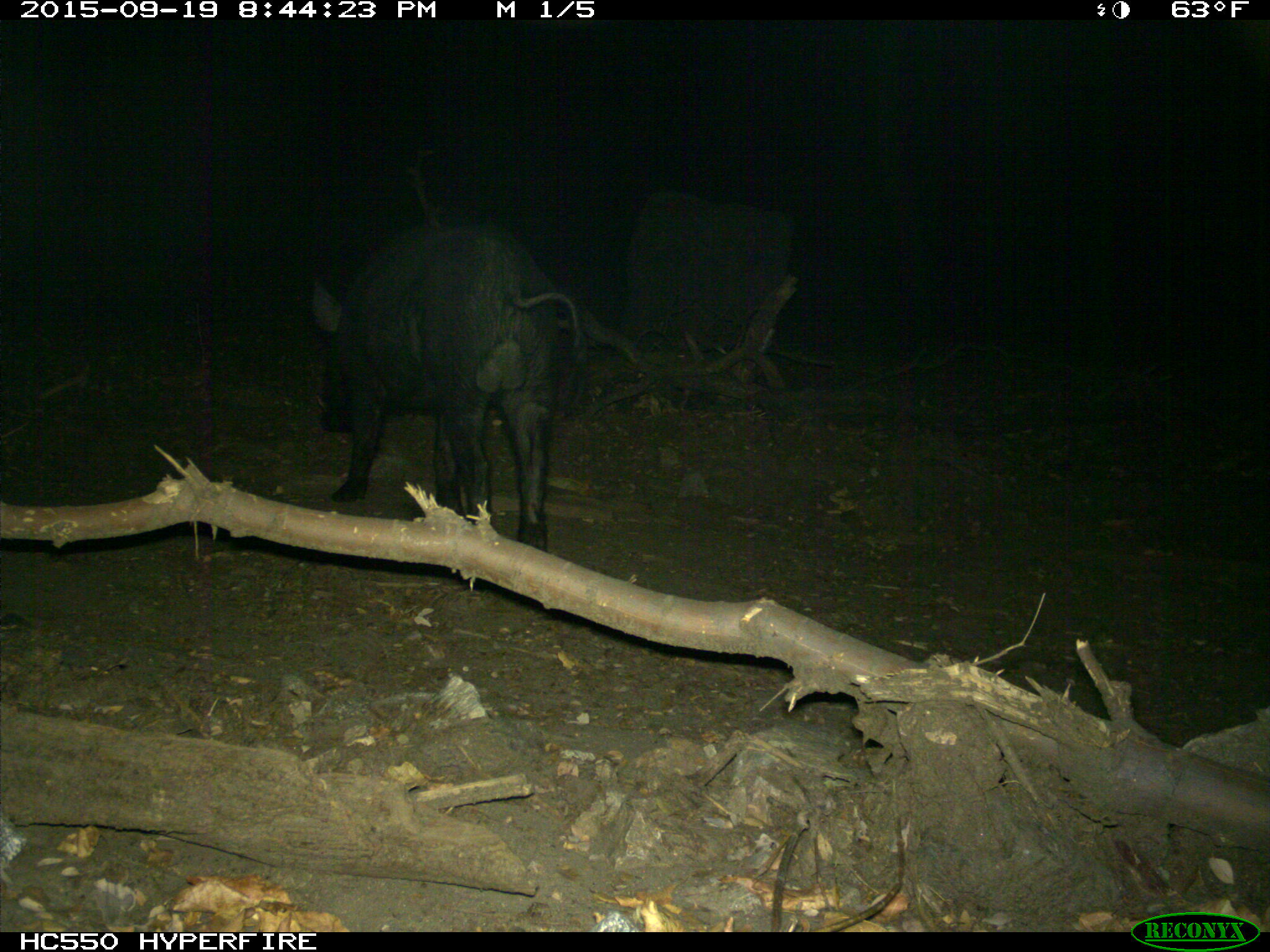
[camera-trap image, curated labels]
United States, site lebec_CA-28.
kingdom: Animalia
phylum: Chordata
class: Mammalia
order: Artiodactyla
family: Suidae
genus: Sus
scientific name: Sus scrofa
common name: wild boar